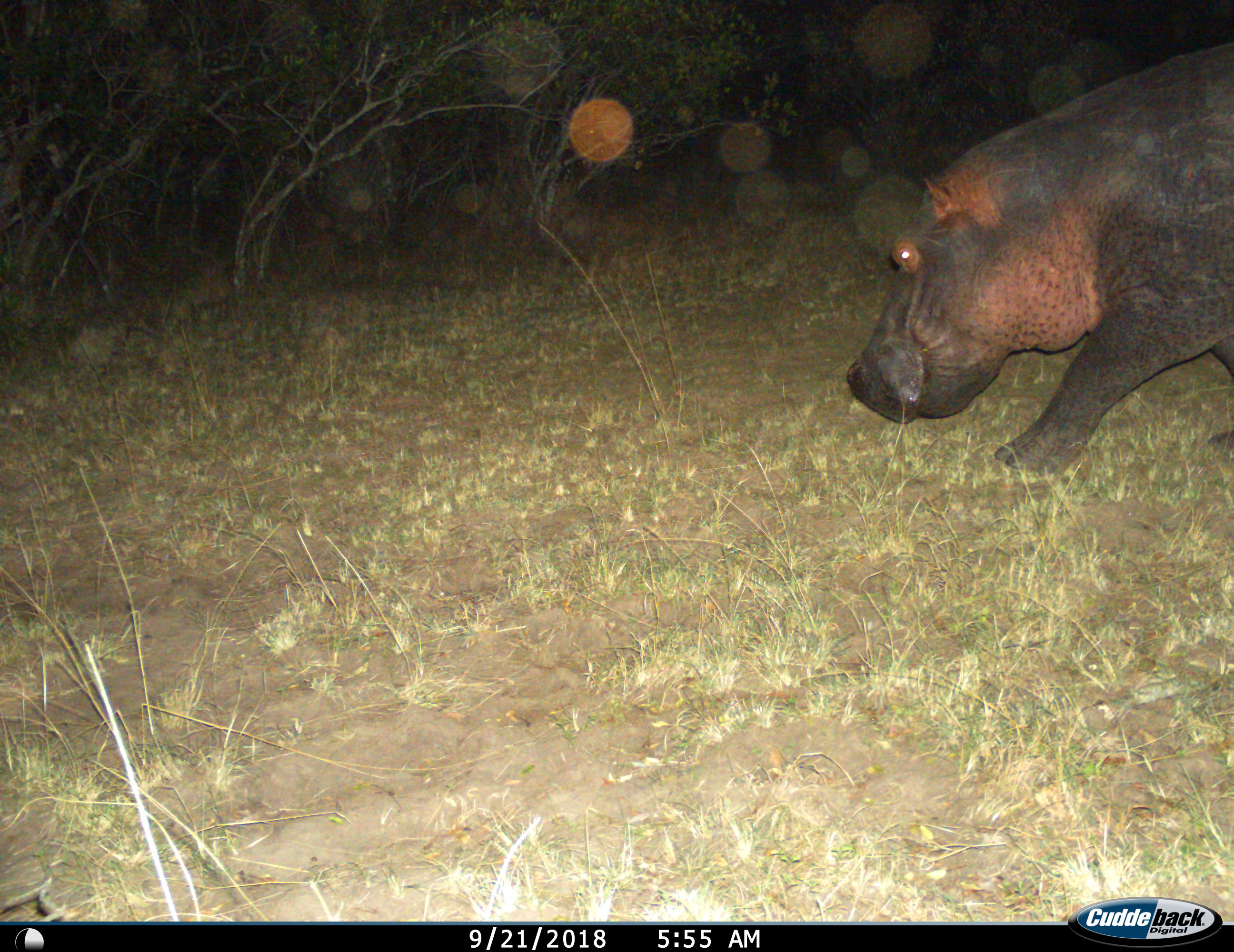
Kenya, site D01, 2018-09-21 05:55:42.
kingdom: Animalia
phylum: Chordata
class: Mammalia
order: Artiodactyla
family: Hippopotamidae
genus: Hippopotamus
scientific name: Hippopotamus amphibius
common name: hippopotamus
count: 1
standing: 0%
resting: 0%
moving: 100%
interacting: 0%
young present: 0%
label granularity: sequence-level